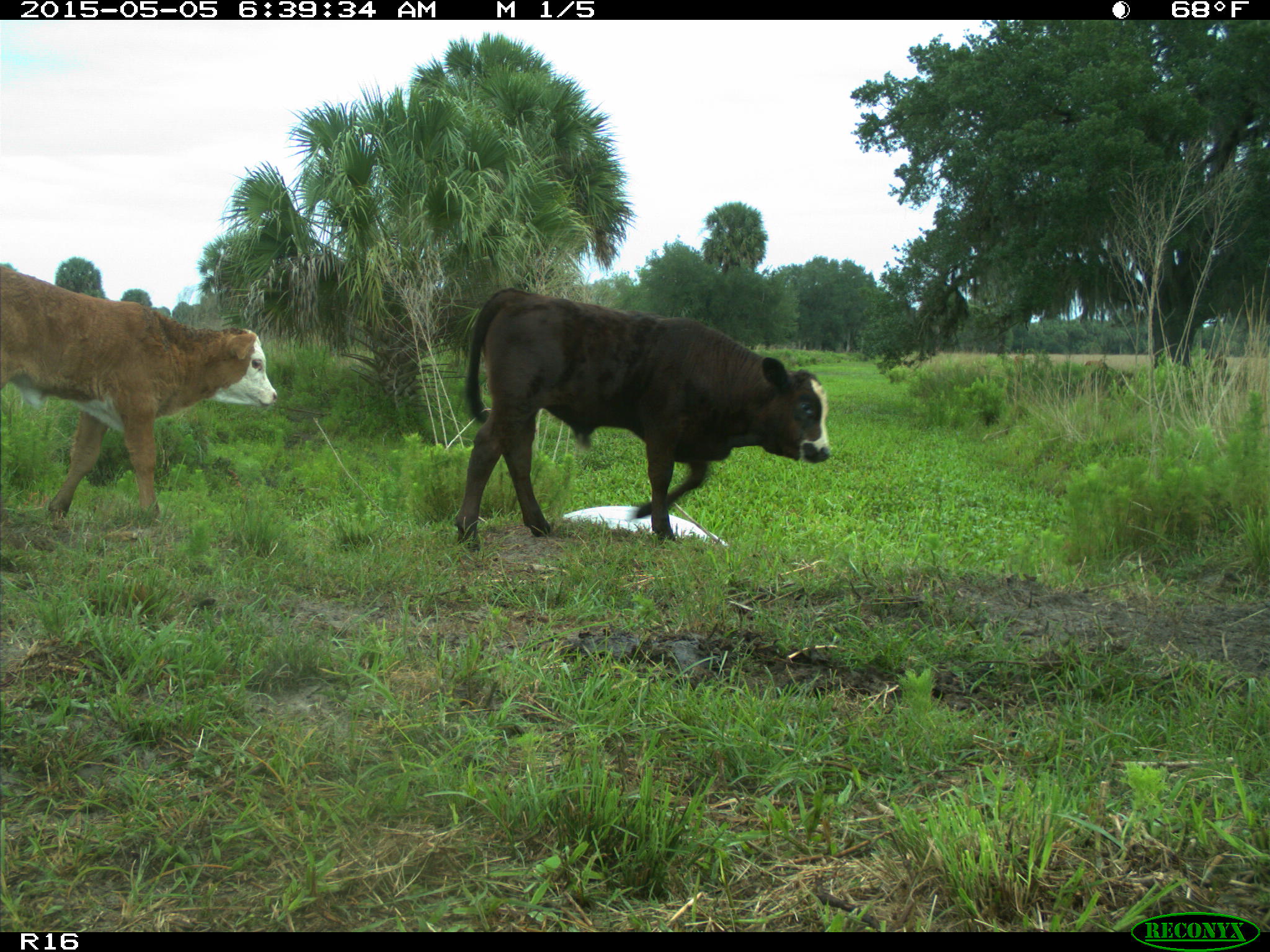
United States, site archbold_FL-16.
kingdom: Animalia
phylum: Chordata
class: Mammalia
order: Artiodactyla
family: Bovidae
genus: Bos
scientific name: Bos taurus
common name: domestic cow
Bos taurus (domestic cow).